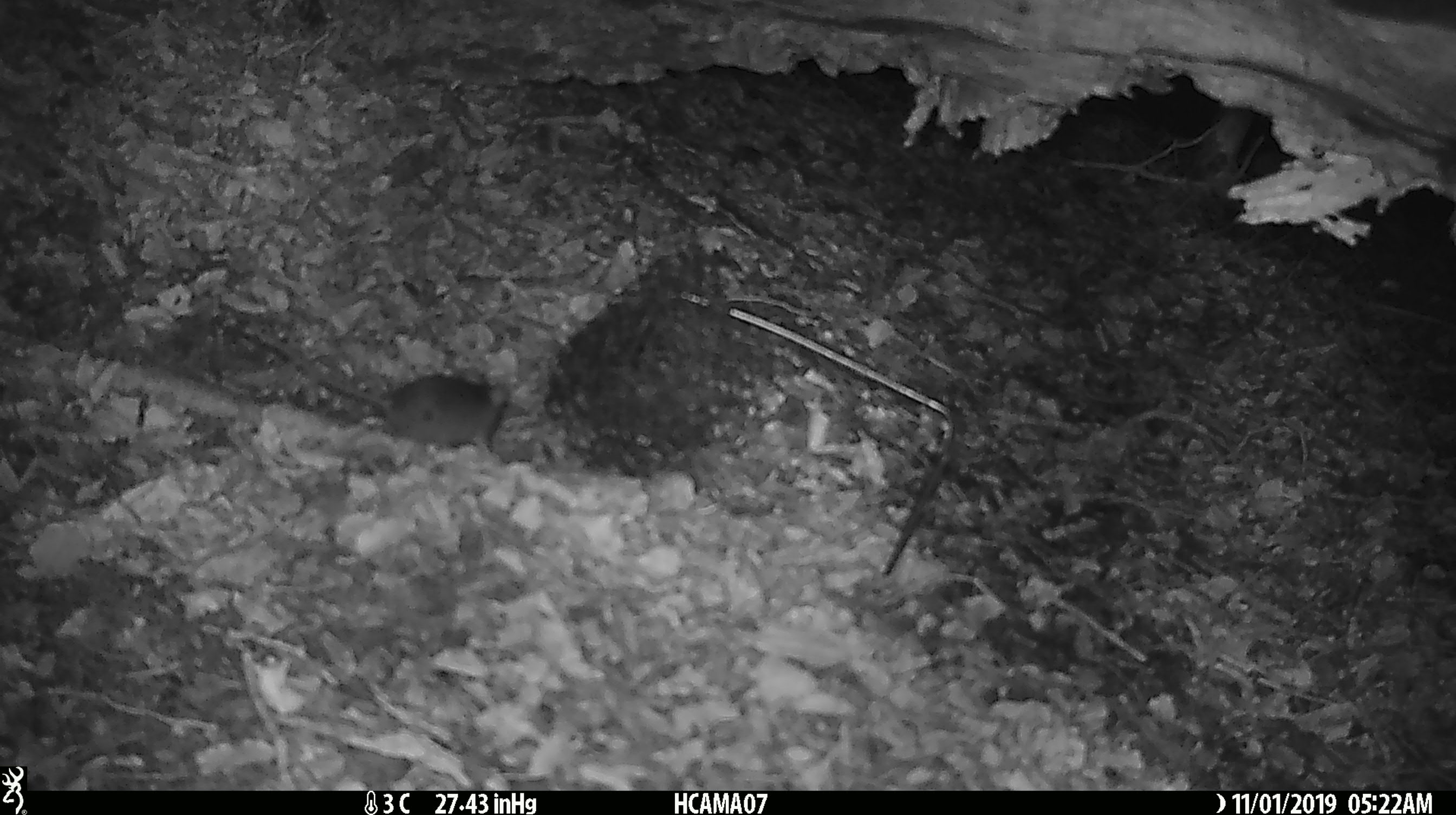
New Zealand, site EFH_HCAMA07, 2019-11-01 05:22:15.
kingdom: Animalia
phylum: Chordata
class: Mammalia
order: Rodentia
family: Muridae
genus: Mus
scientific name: Mus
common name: mouse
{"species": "mouse (Mus)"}